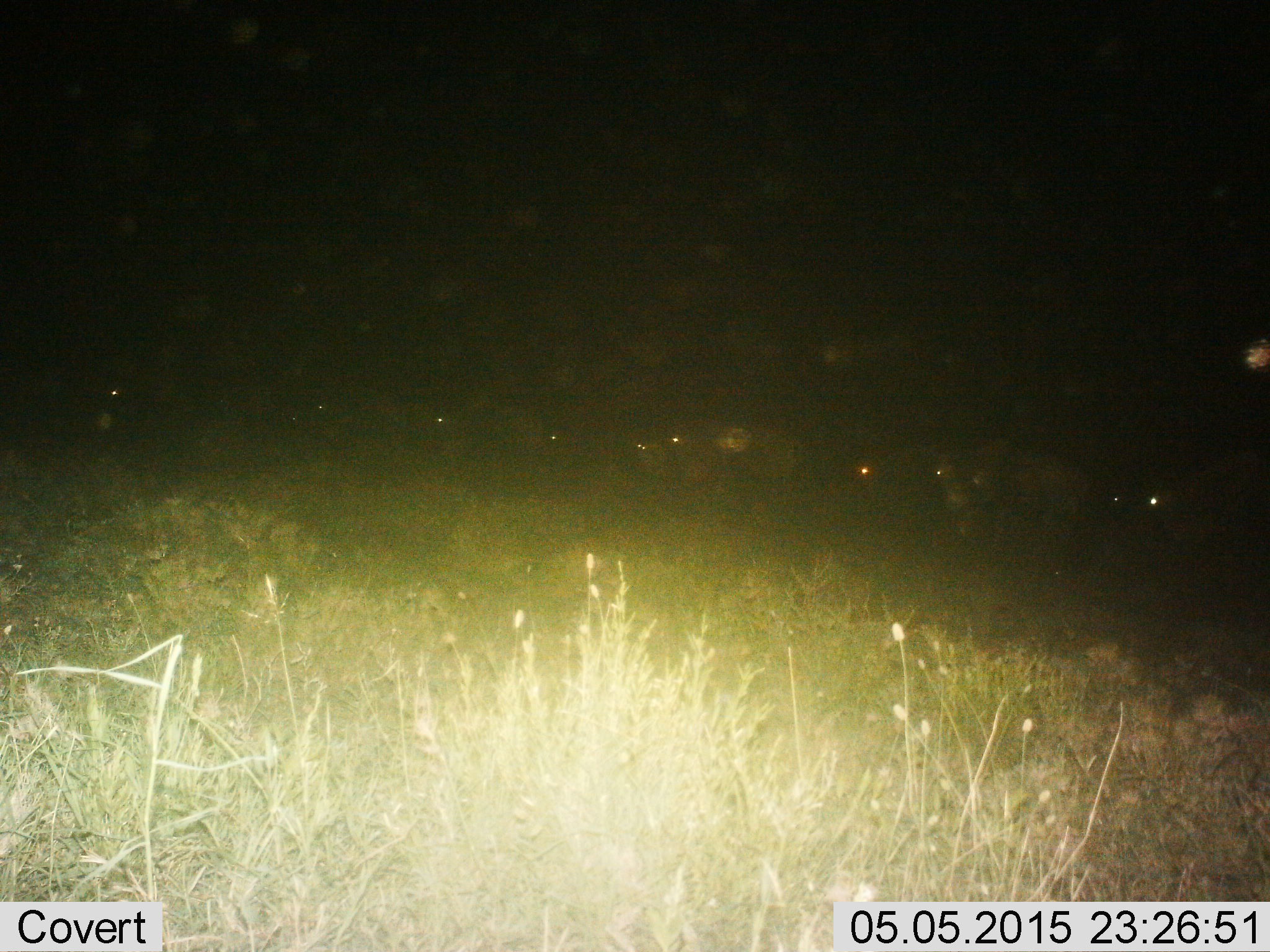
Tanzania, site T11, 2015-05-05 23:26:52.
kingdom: Animalia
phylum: Chordata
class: Mammalia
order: Artiodactyla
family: Bovidae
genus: Connochaetes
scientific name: Connochaetes taurinus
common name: blue wildebeest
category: wildebeest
Wildebeest (blue wildebeest) (Connochaetes taurinus), count 11-50. Behavior (volunteer vote fractions): standing 30%, resting 20%, moving 80%, interacting 0%. Young present (vote fraction): 0%. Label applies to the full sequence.